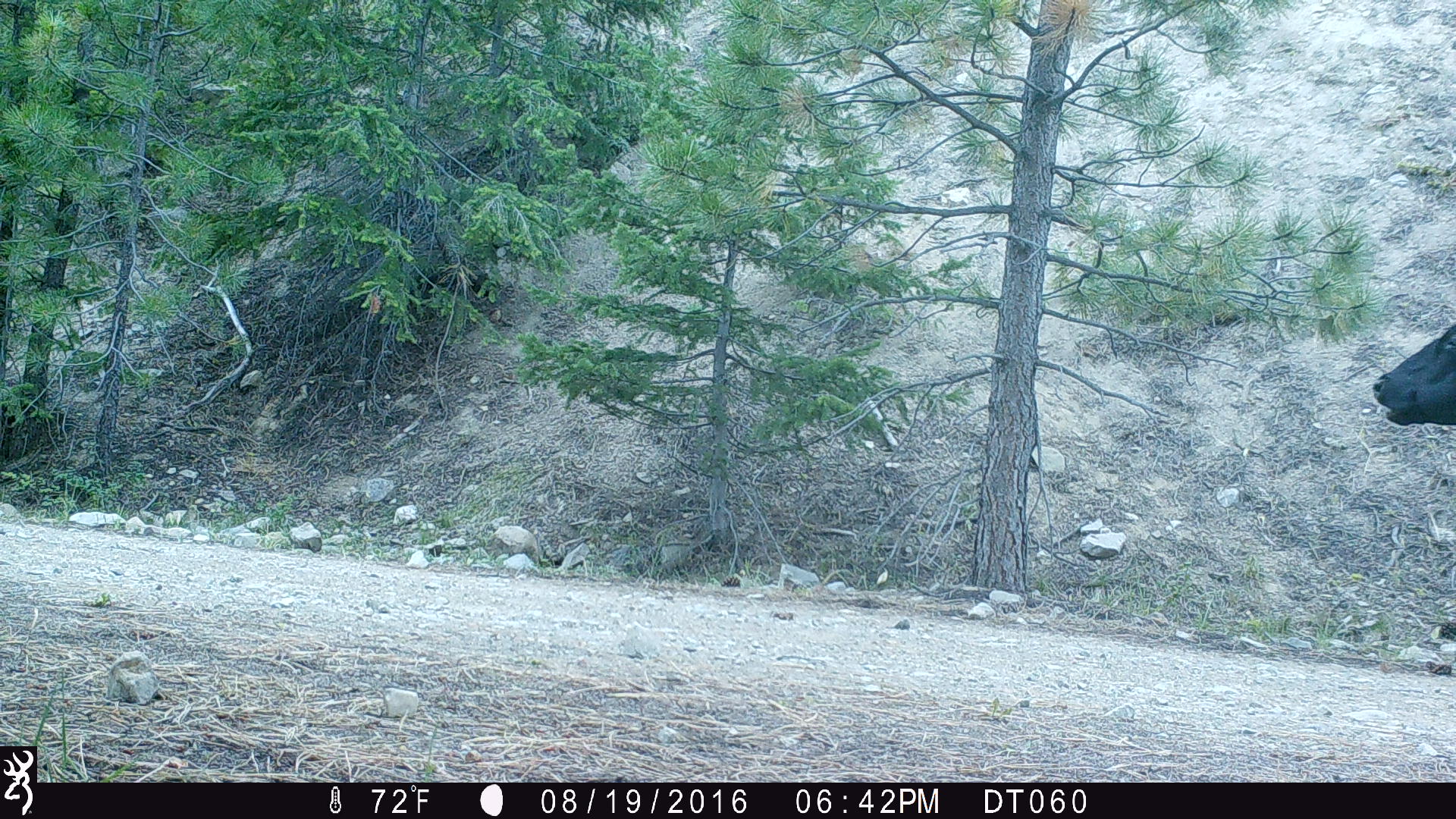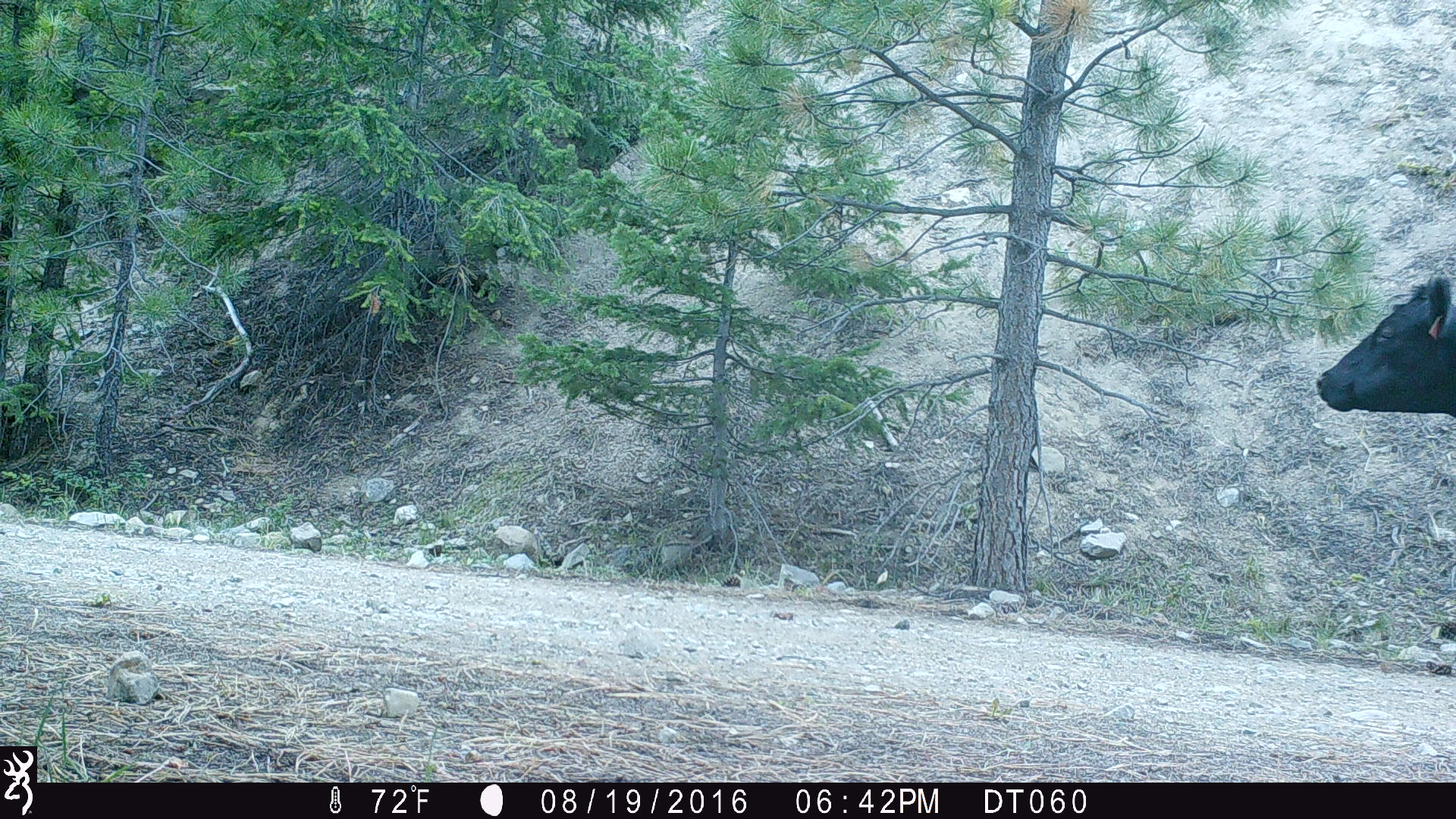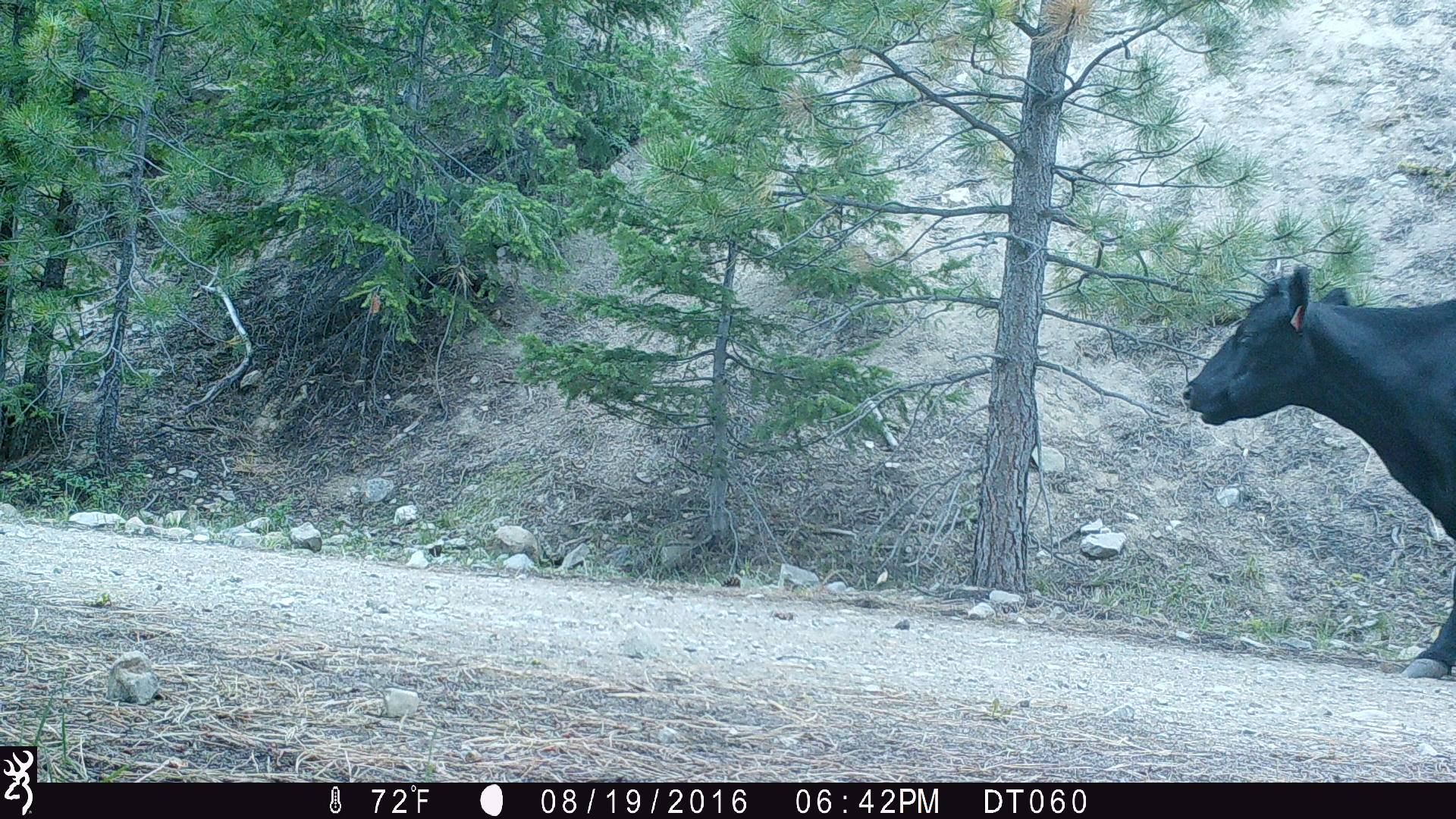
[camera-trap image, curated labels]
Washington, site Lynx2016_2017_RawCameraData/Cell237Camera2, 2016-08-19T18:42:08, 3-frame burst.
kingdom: Animalia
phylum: Chordata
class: Mammalia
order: Artiodactyla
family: Bovidae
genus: Bos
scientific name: Bos taurus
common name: domestic cattle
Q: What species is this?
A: Domestic cattle (Bos taurus).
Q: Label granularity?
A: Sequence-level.